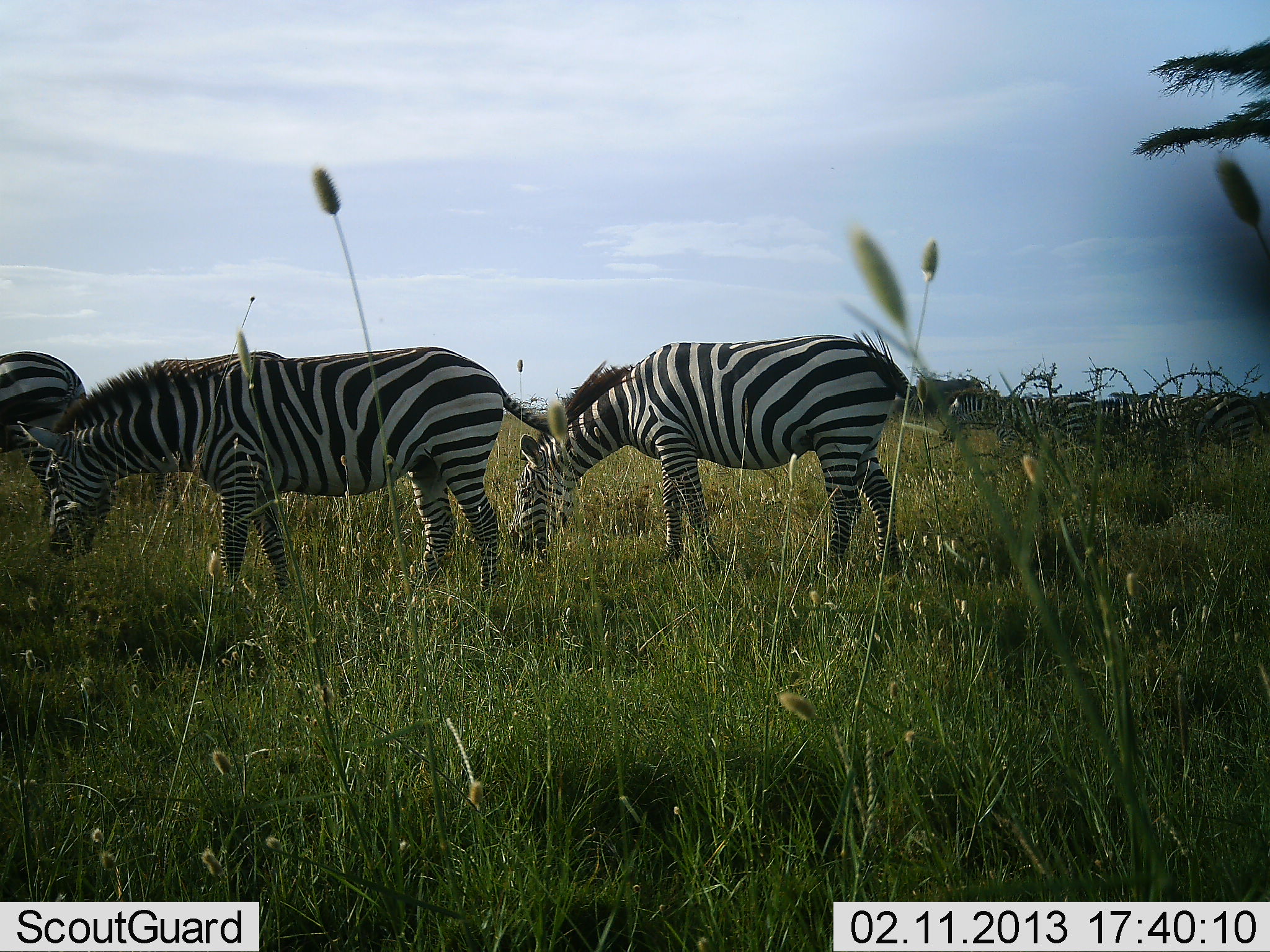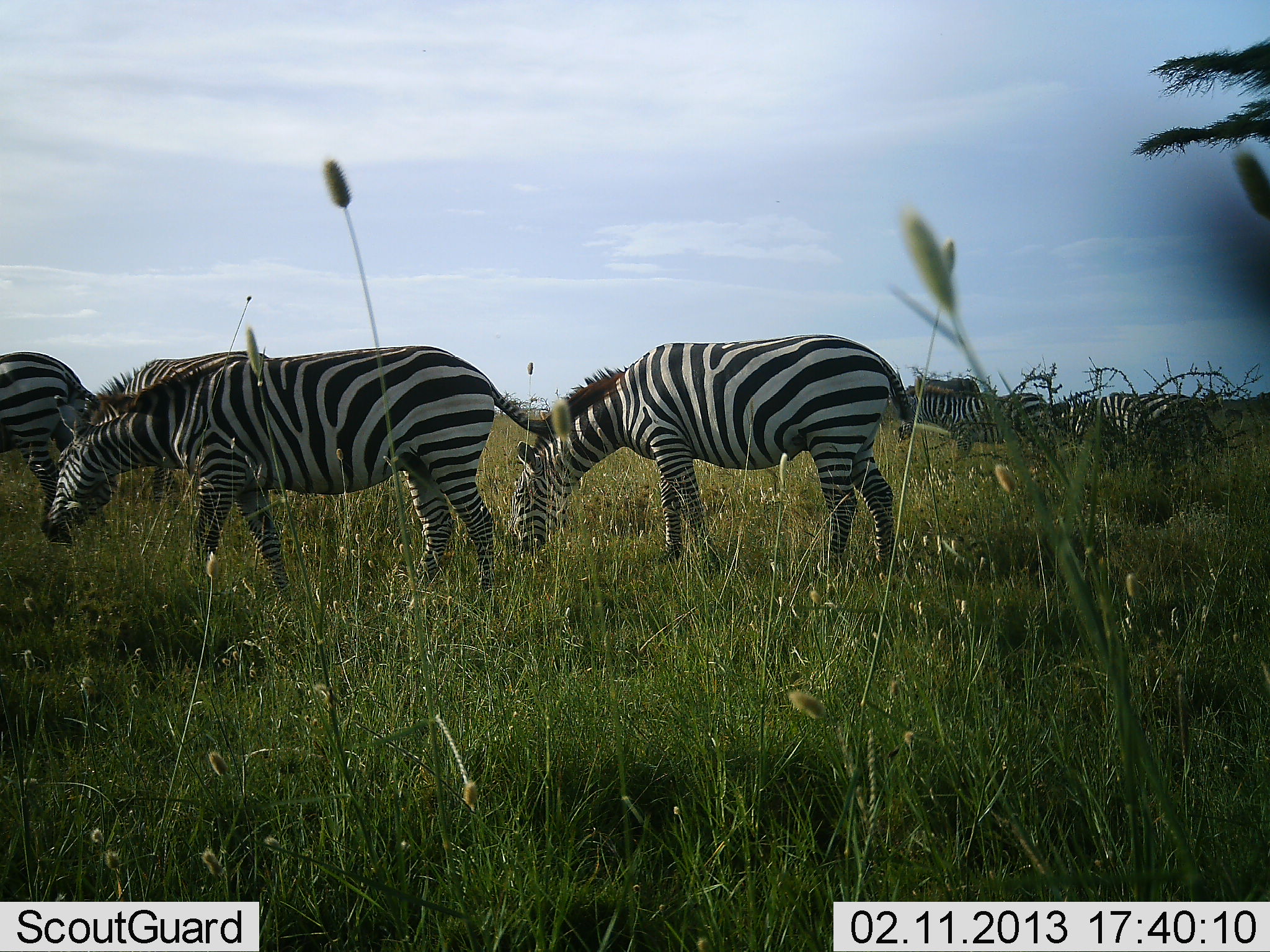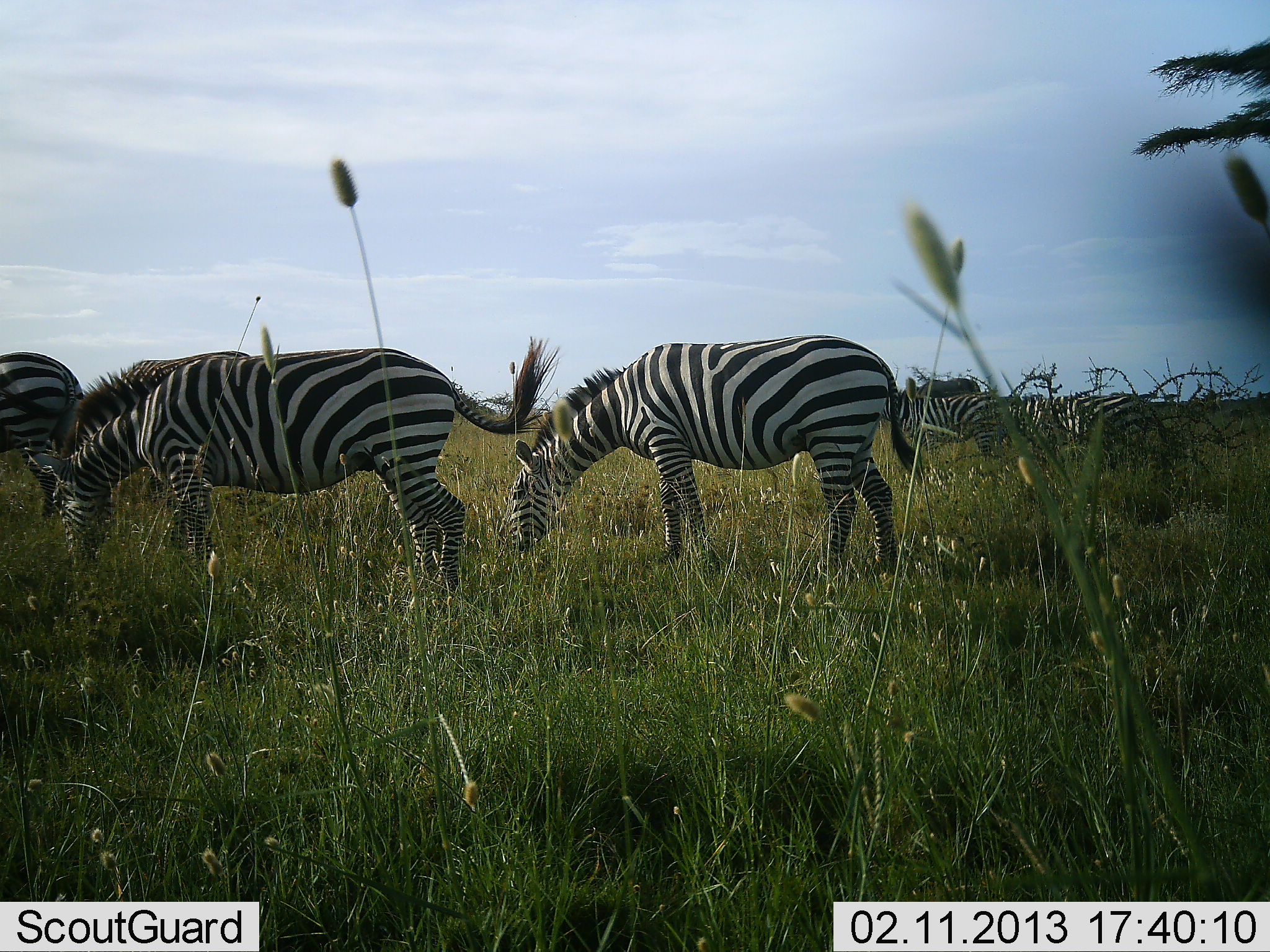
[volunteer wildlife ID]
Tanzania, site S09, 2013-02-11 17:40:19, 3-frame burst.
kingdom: Animalia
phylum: Chordata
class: Mammalia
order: Perissodactyla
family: Equidae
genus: Equus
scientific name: Equus quagga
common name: plains zebra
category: zebra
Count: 6.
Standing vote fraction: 33%.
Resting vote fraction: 0%.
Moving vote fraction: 59%.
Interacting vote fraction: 0%.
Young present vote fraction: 0%.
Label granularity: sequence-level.